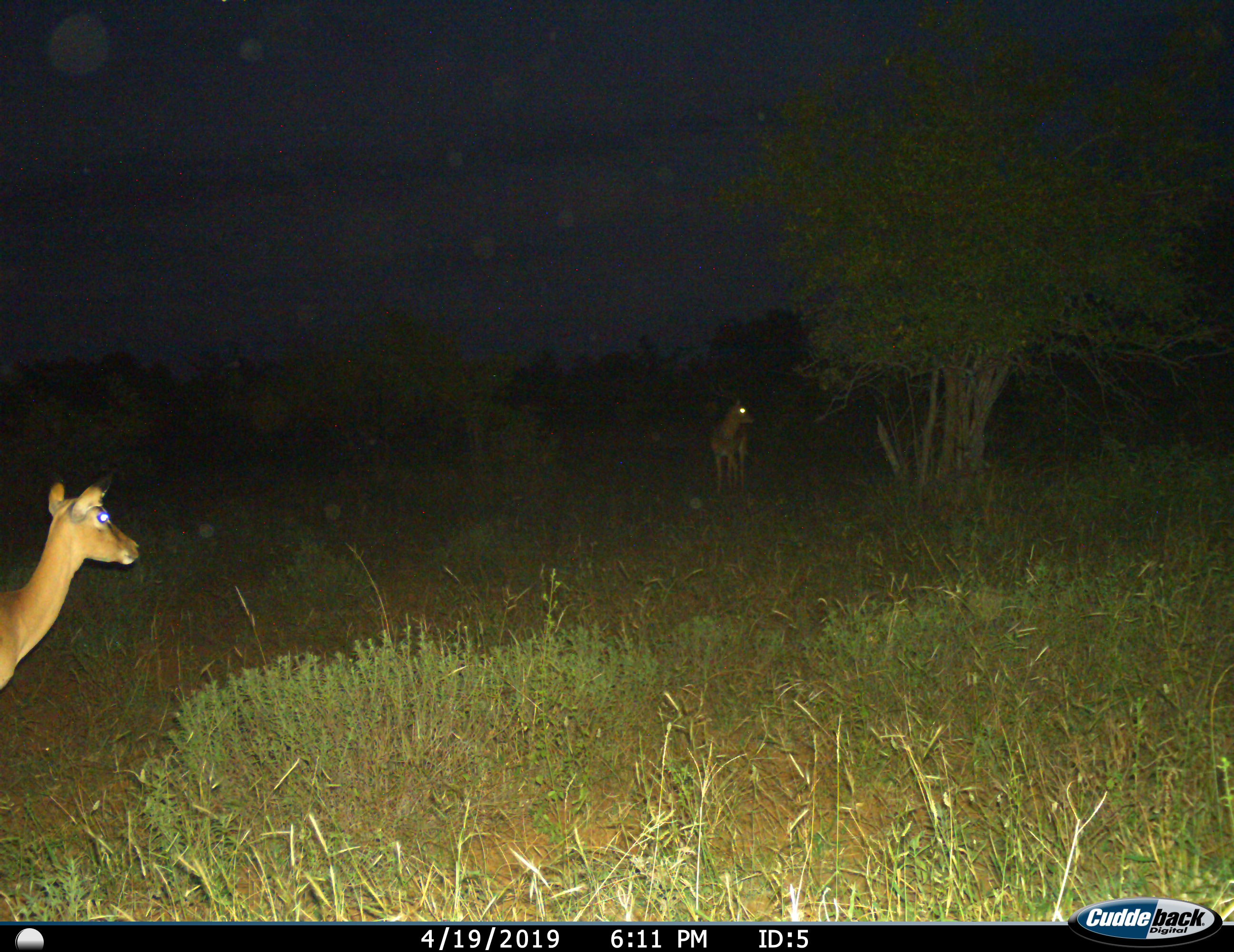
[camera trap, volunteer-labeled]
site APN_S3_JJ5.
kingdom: Animalia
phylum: Chordata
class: Mammalia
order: Artiodactyla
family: Bovidae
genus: Aepyceros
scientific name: Aepyceros melampus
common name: impala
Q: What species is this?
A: Impala (Aepyceros melampus).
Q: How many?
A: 2.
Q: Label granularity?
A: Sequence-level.